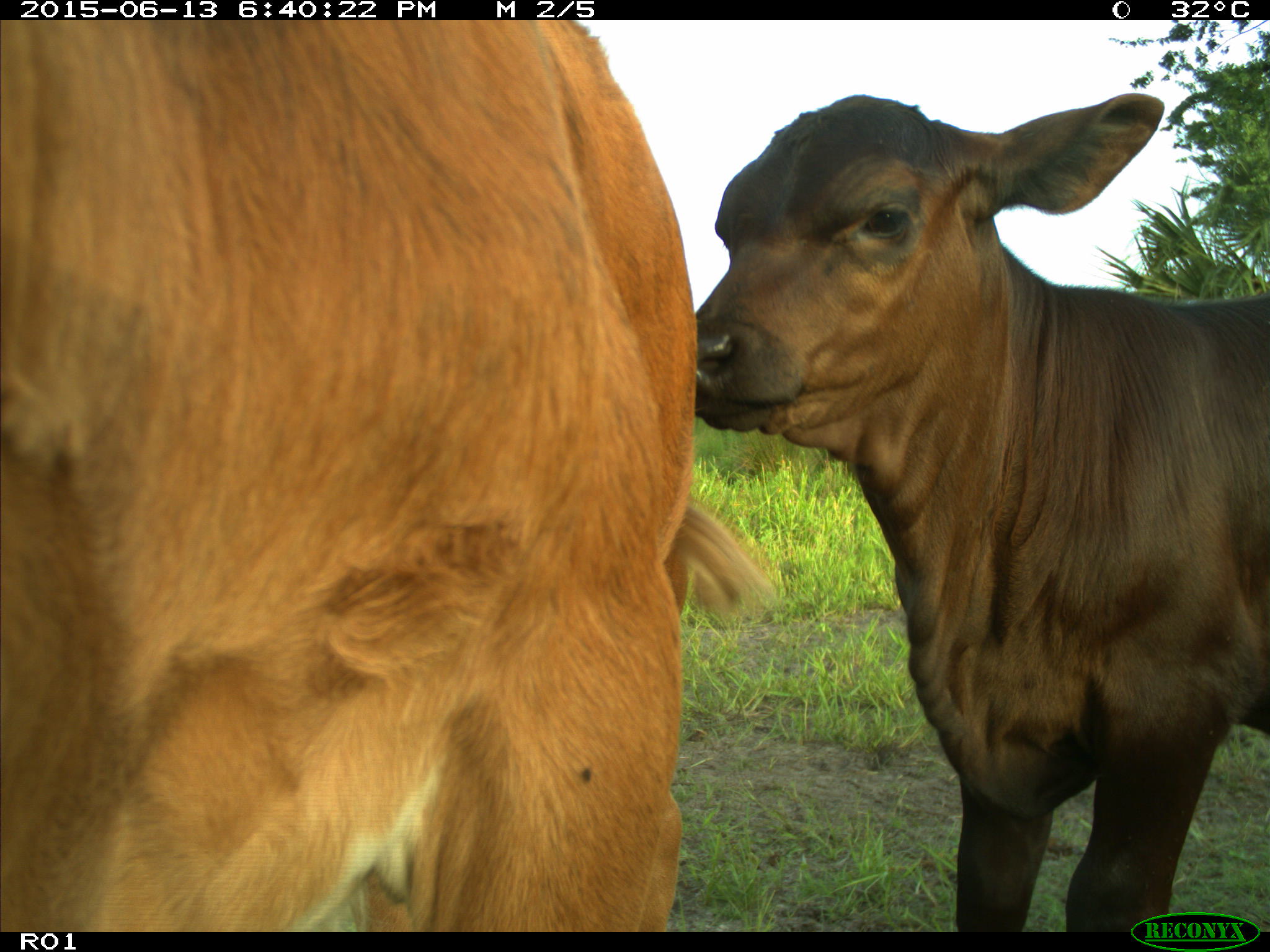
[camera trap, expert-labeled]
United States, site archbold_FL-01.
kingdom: Animalia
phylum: Chordata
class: Mammalia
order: Artiodactyla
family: Bovidae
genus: Bos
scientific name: Bos taurus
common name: domestic cow